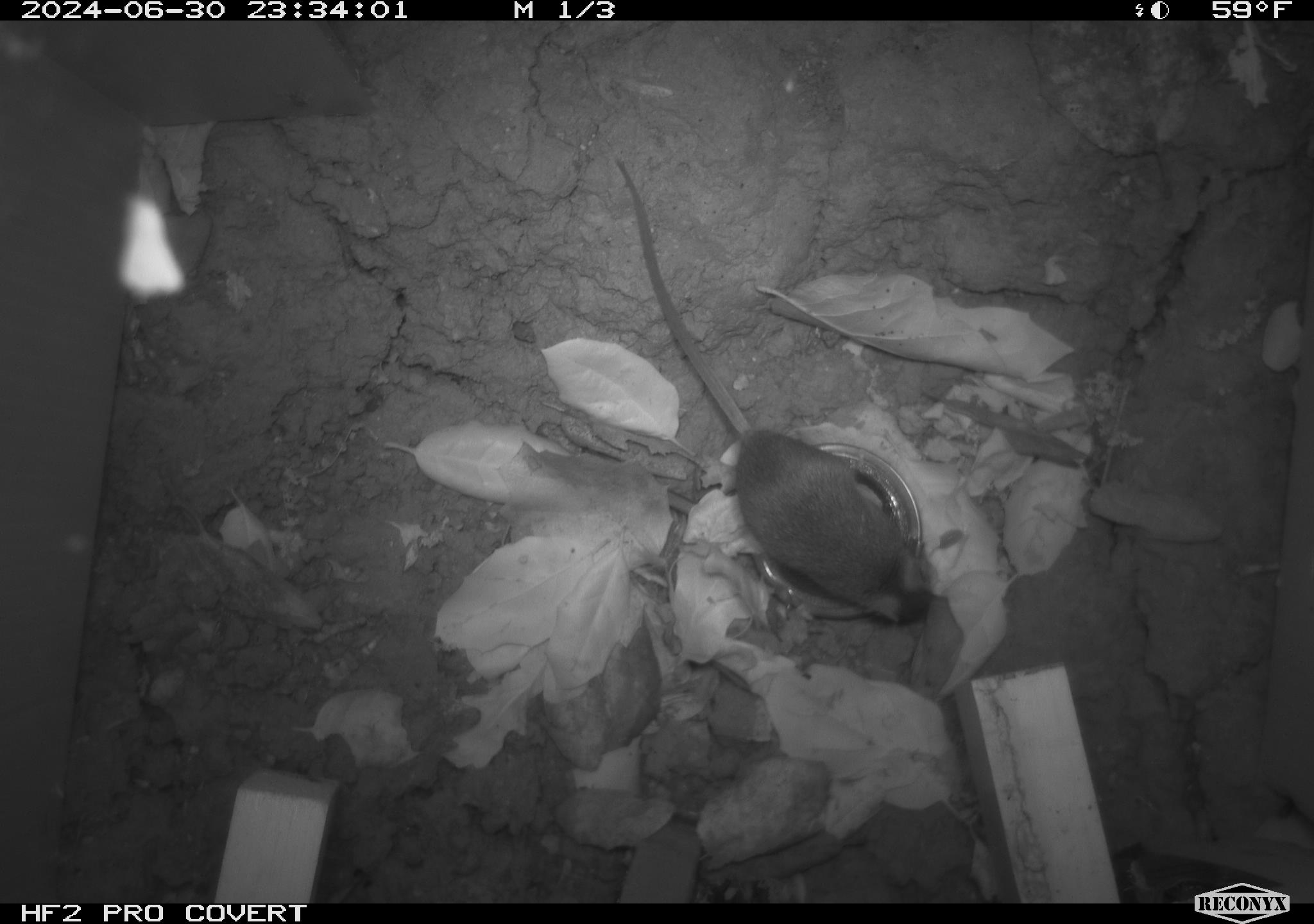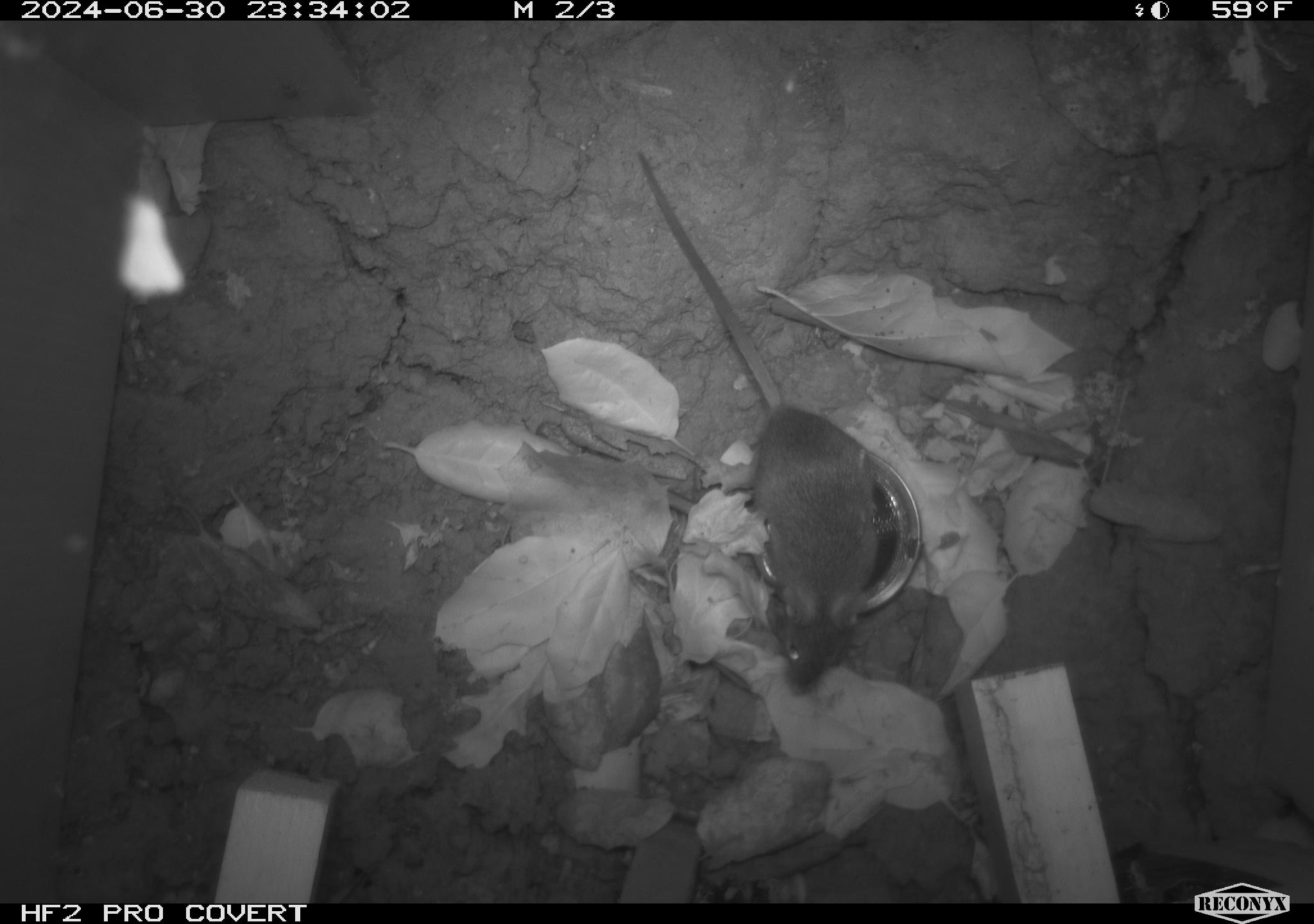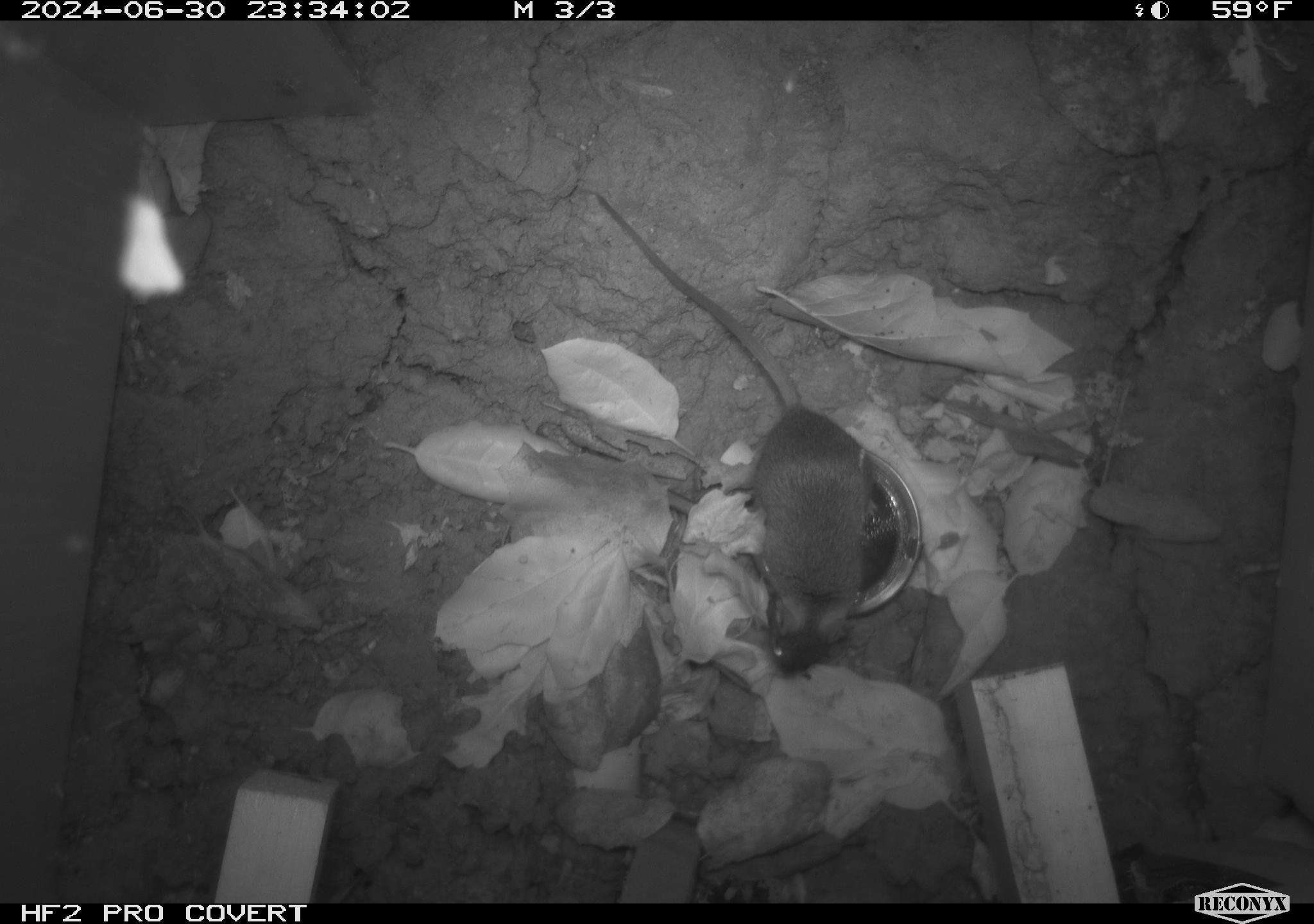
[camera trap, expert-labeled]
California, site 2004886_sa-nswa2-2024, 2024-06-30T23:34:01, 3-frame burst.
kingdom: Animalia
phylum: Chordata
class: Mammalia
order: Rodentia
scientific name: Rodentia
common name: rodent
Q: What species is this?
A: Rodent (Rodentia).